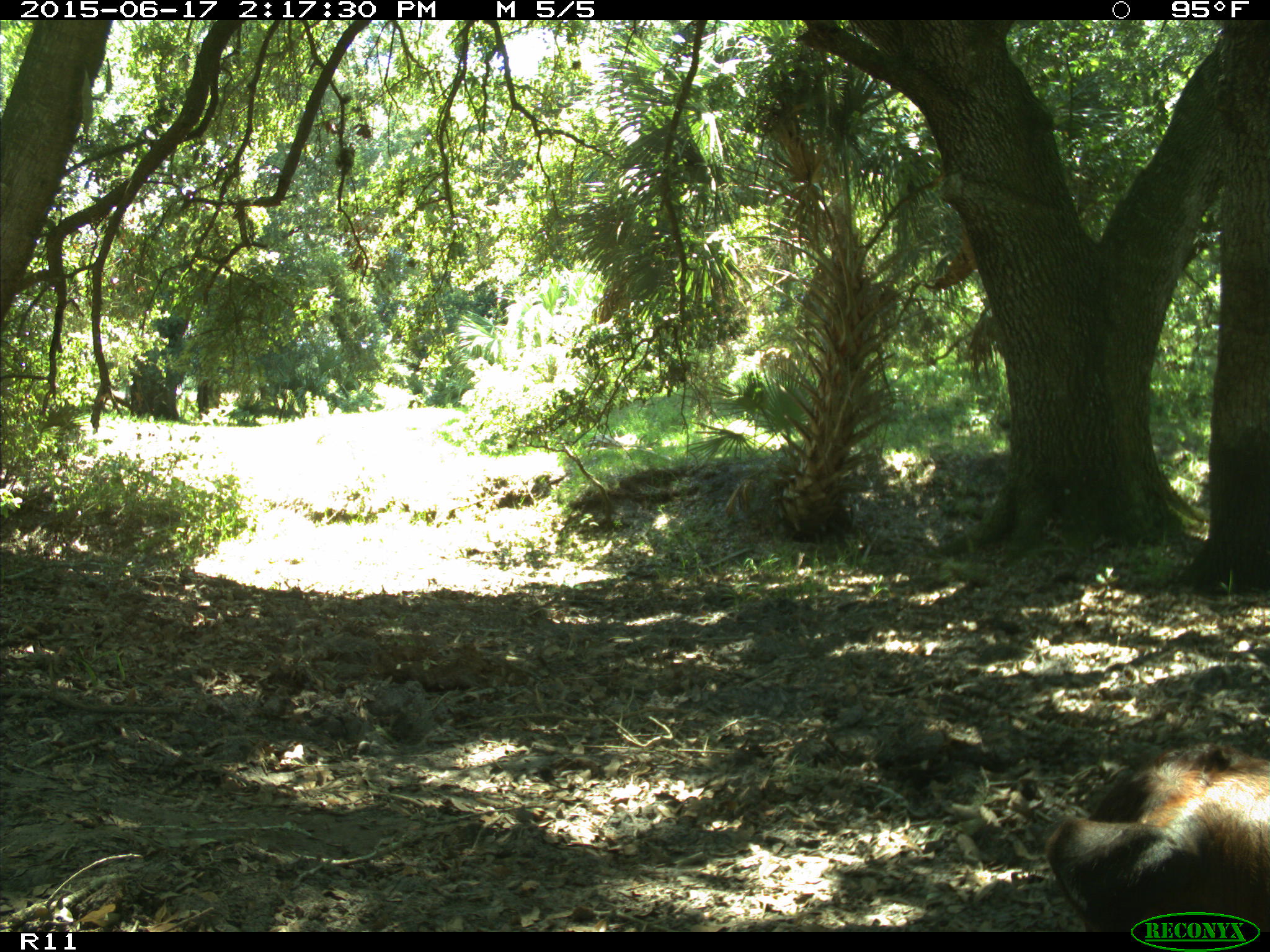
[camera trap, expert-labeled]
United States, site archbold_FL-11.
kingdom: Animalia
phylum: Chordata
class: Mammalia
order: Artiodactyla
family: Bovidae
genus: Bos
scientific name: Bos taurus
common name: domestic cow